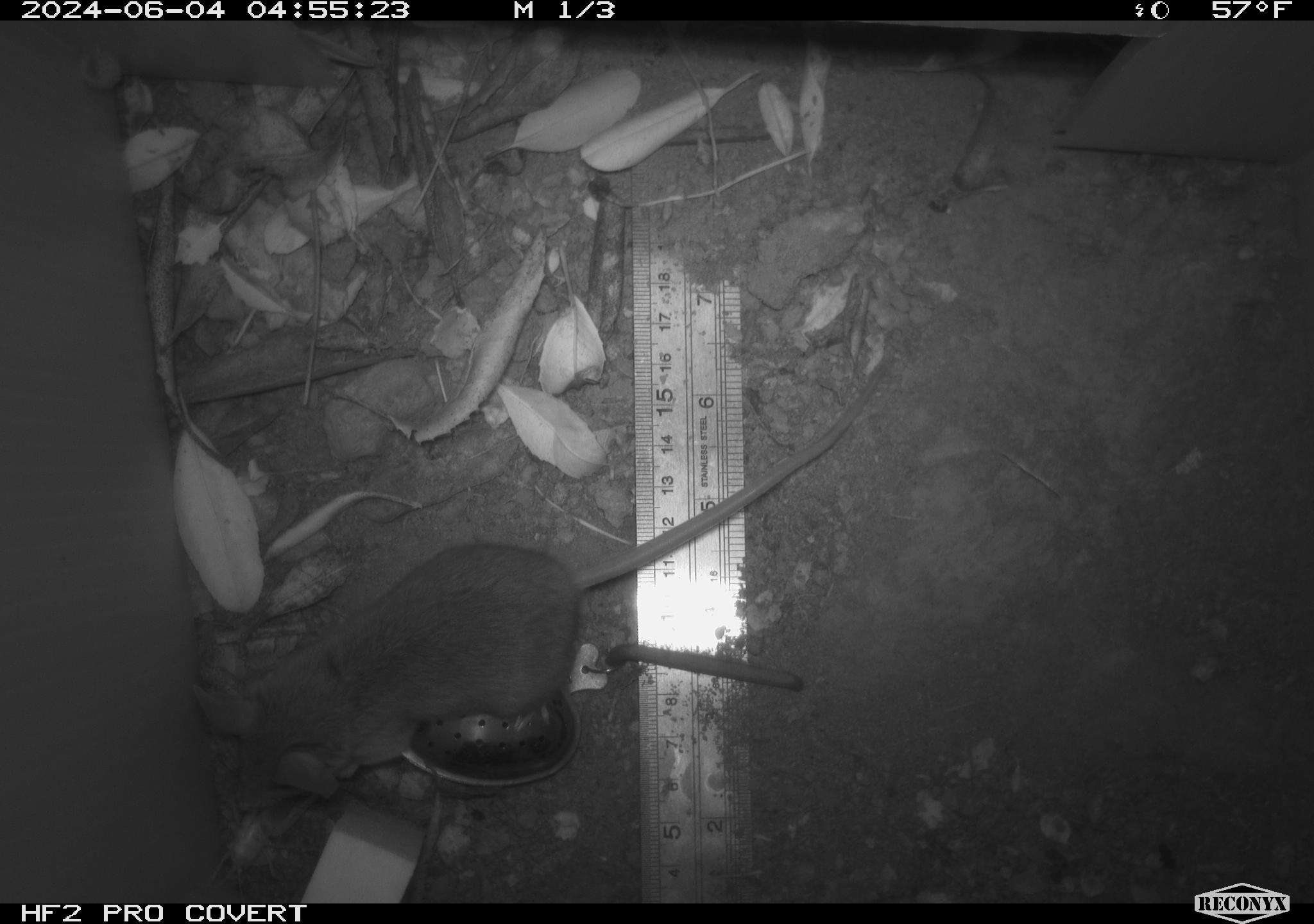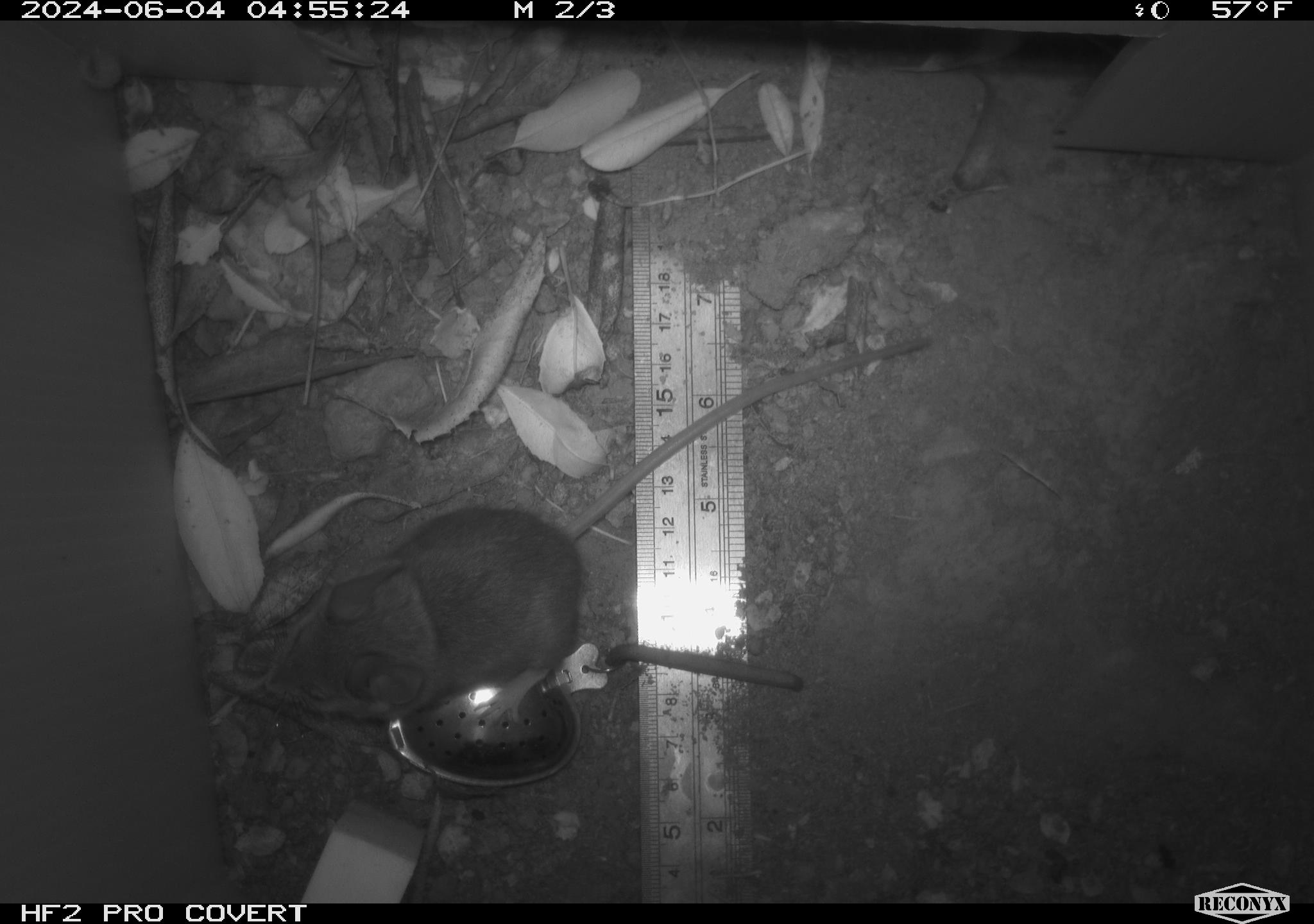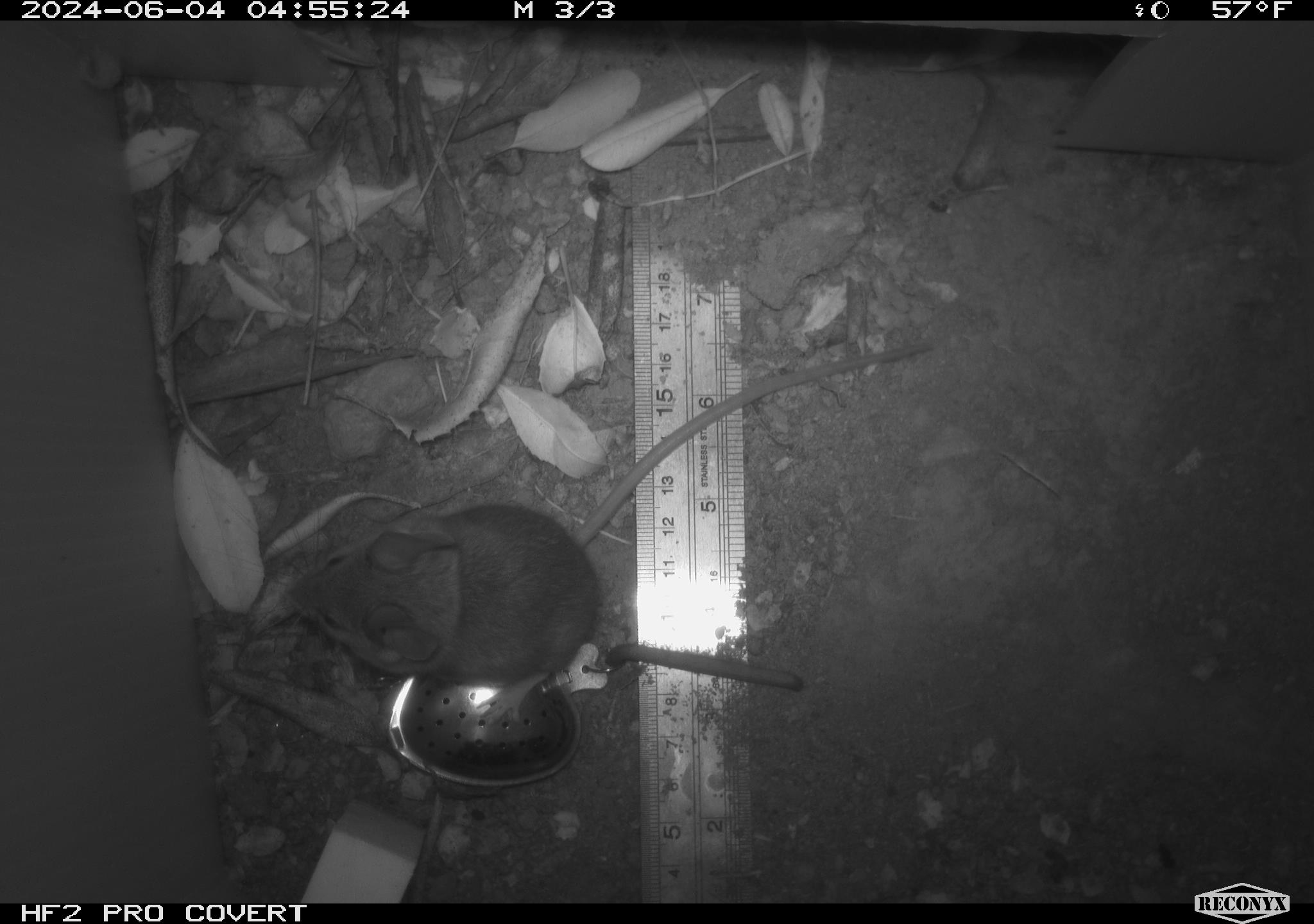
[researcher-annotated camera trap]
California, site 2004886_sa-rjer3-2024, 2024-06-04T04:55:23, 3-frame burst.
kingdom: Animalia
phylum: Chordata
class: Mammalia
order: Rodentia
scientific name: Rodentia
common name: mouse species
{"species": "mouse species (Rodentia)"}